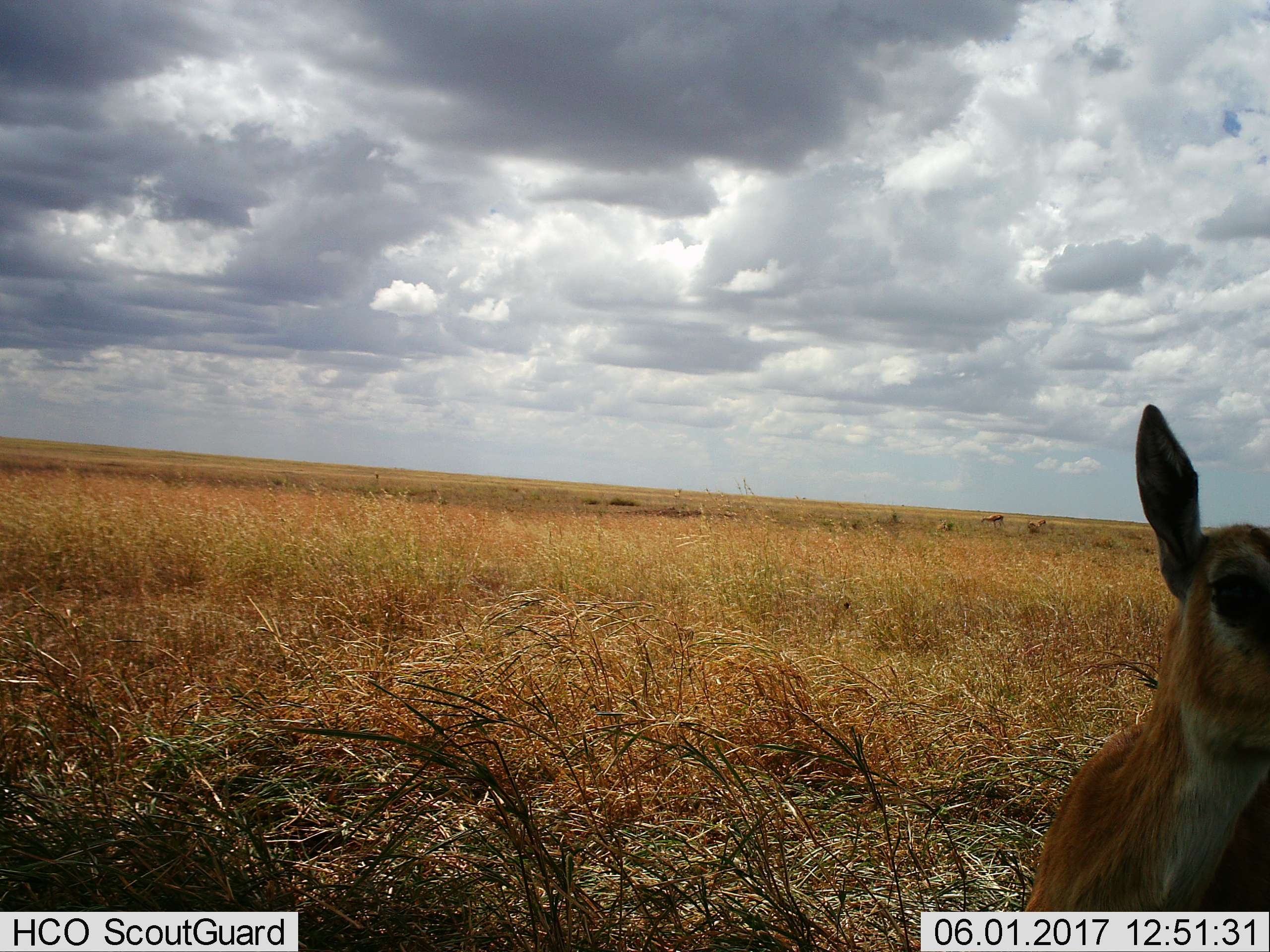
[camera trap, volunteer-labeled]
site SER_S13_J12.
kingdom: Animalia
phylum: Chordata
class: Mammalia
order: Artiodactyla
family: Bovidae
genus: Eudorcas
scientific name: Eudorcas thomsonii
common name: thomson's gazelle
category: gazellethomsons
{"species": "gazellethomsons (thomson's gazelle) (Eudorcas thomsonii)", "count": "4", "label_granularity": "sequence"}